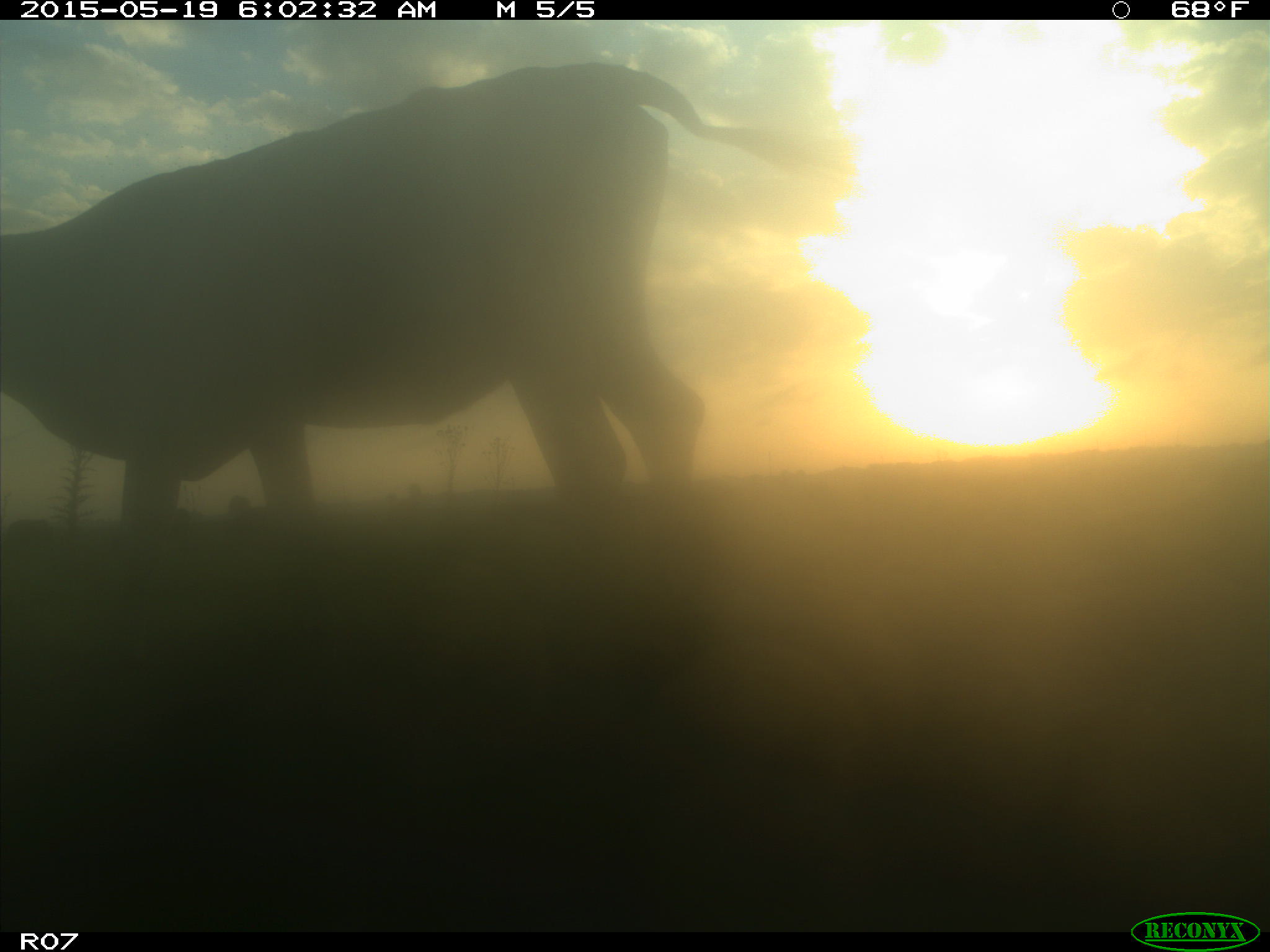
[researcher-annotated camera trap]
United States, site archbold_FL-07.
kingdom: Animalia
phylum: Chordata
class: Mammalia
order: Artiodactyla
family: Bovidae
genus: Bos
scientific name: Bos taurus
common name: domestic cow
Bos taurus (domestic cow).